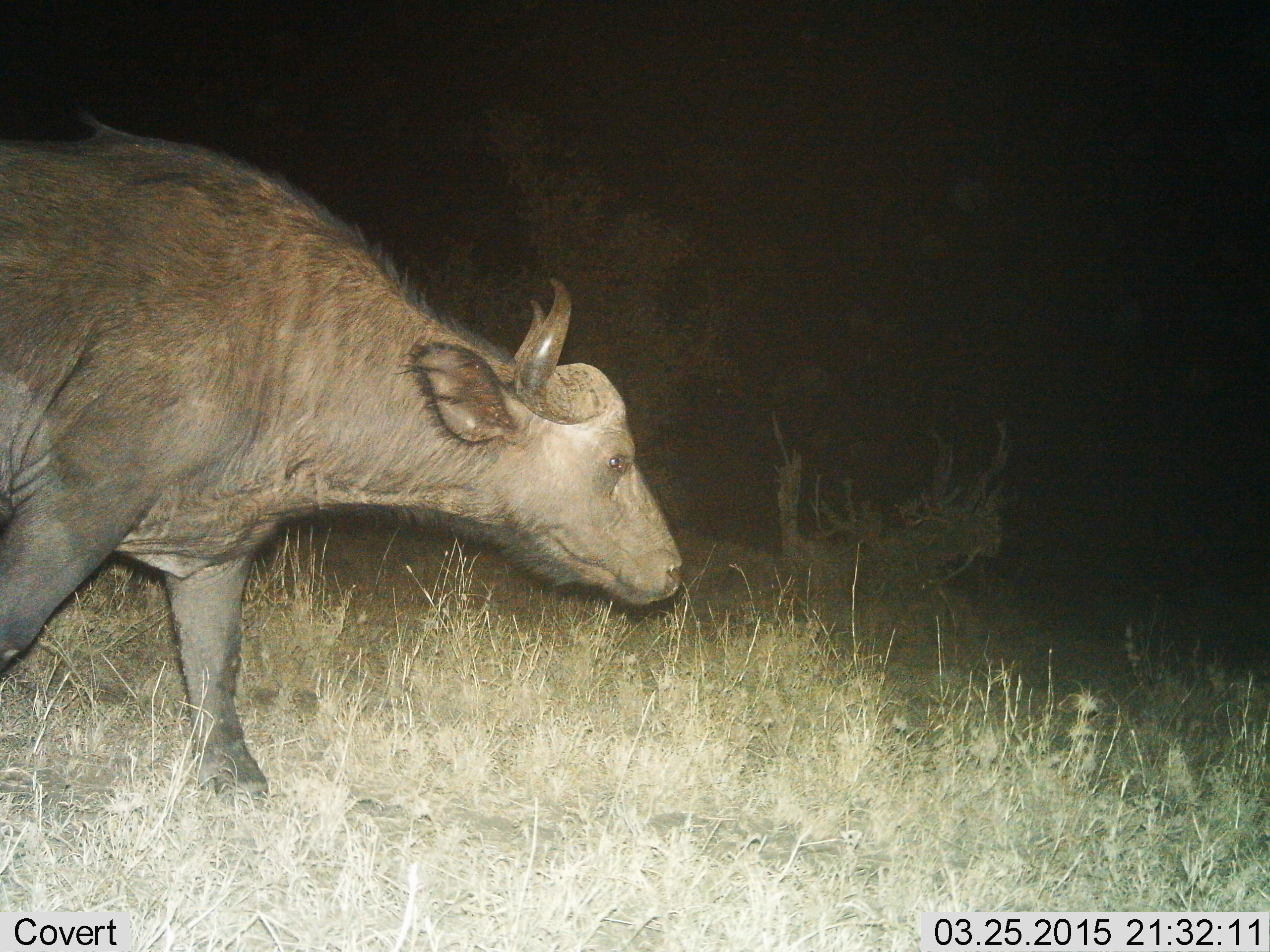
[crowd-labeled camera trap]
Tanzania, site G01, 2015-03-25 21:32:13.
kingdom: Animalia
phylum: Chordata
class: Mammalia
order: Artiodactyla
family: Bovidae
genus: Syncerus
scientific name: Syncerus caffer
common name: cape buffalo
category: buffalo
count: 1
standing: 10%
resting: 0%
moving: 90%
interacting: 0%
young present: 0%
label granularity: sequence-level